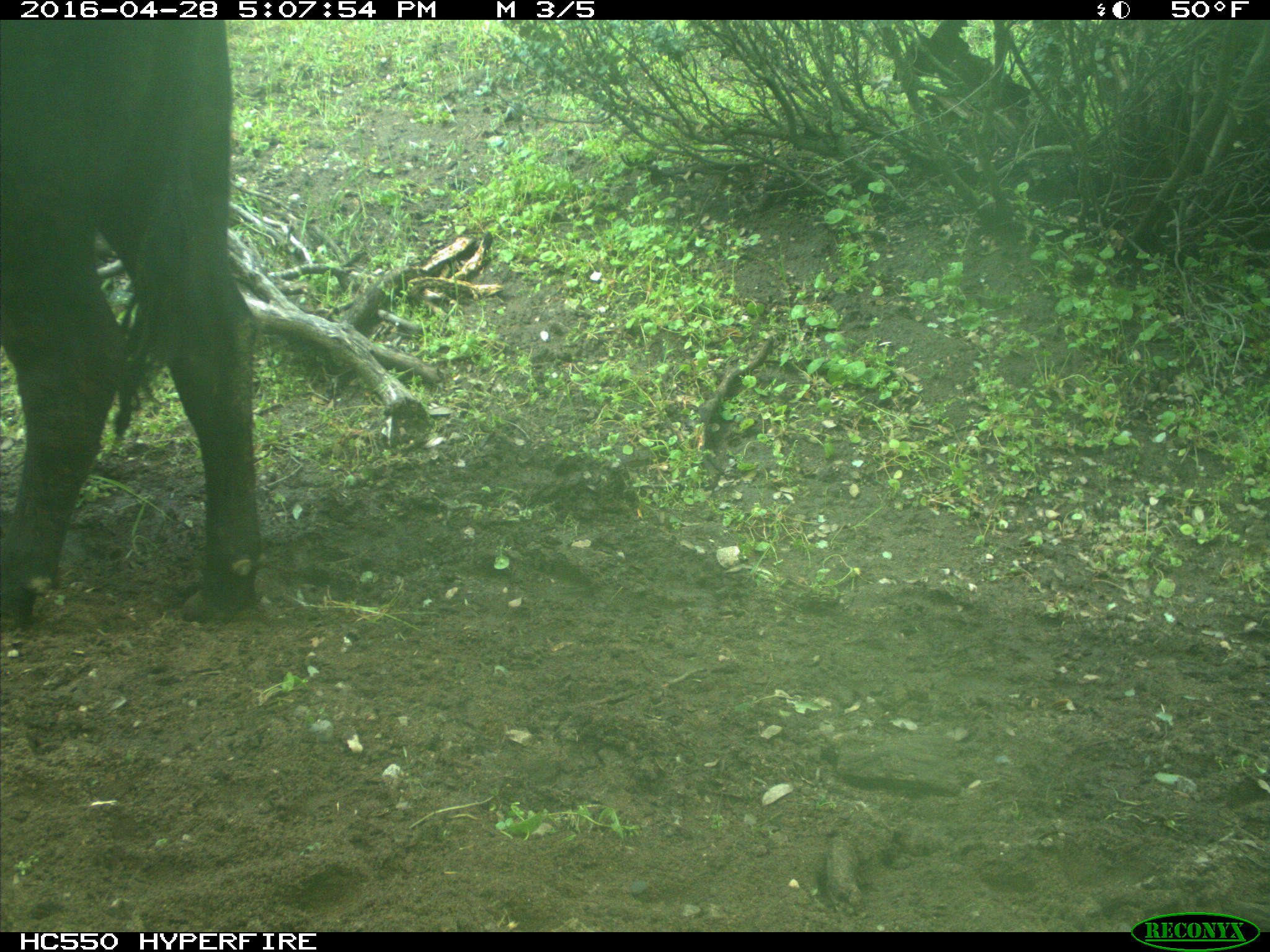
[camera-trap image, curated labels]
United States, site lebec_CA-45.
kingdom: Animalia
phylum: Chordata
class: Mammalia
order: Artiodactyla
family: Bovidae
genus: Bos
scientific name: Bos taurus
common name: domestic cow